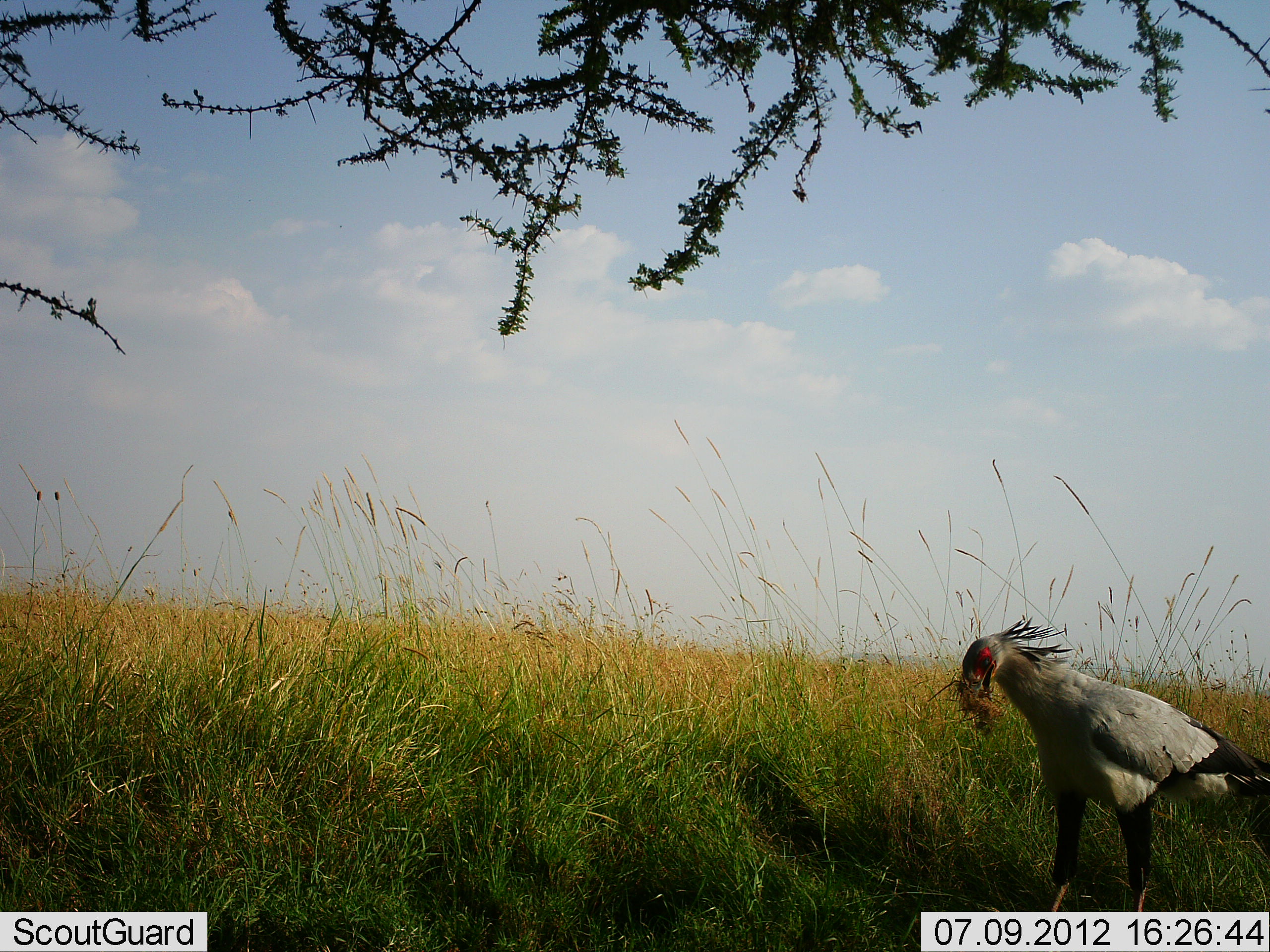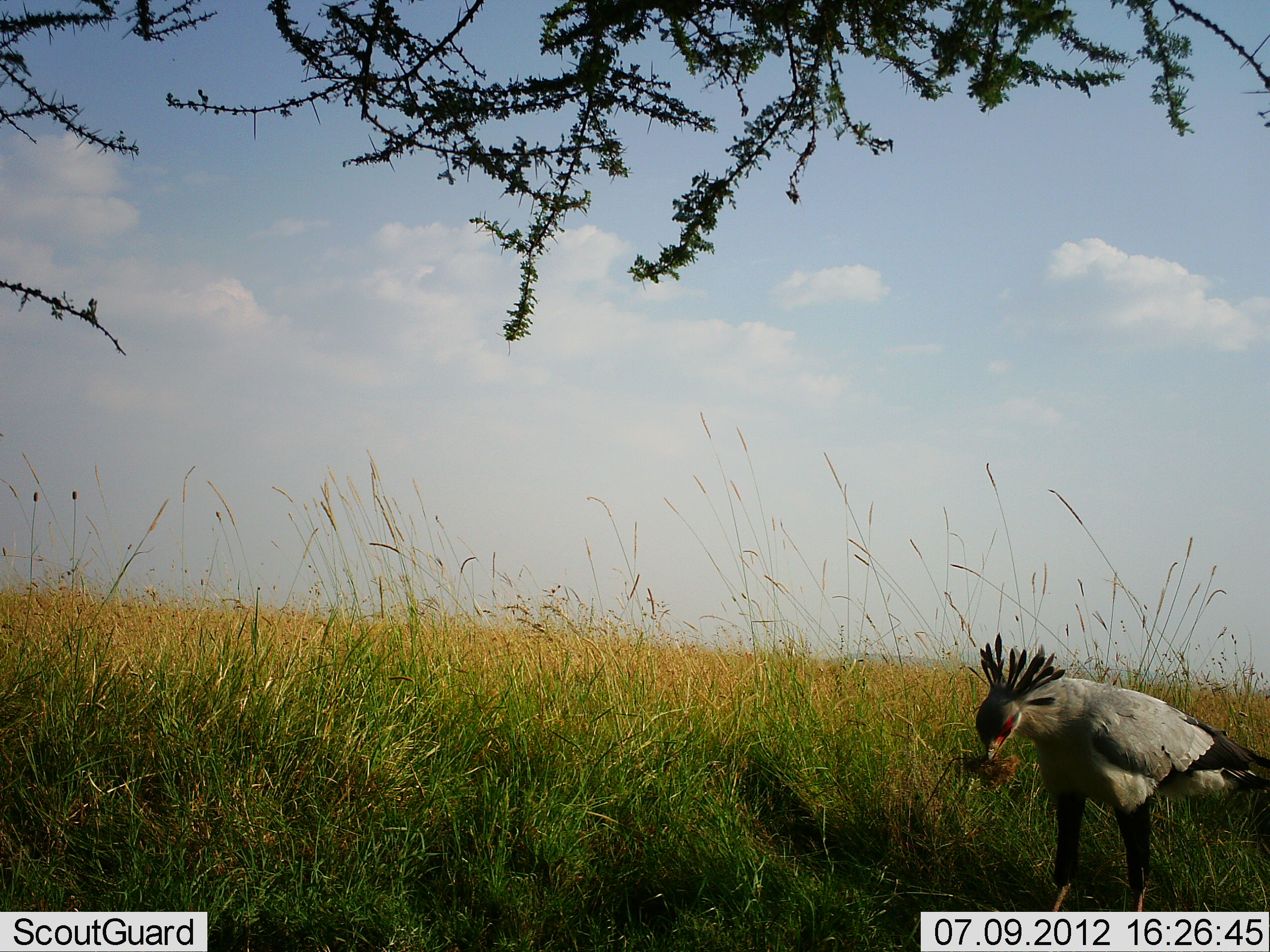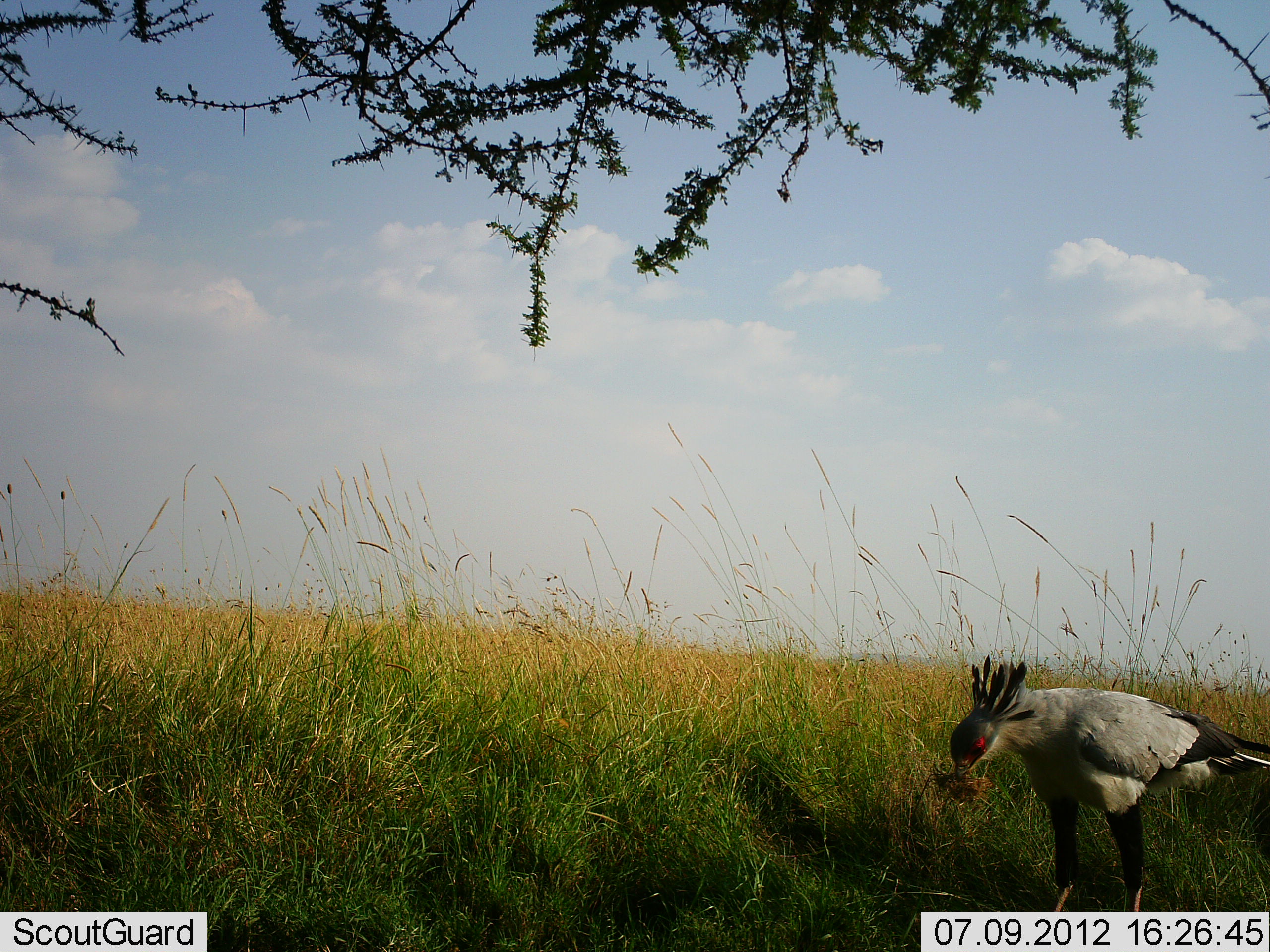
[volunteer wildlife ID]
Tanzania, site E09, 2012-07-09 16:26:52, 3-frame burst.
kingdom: Animalia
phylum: Chordata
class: Aves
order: Accipitriformes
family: Sagittariidae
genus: Sagittarius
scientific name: Sagittarius serpentarius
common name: secretary bird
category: secretarybird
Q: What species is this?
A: Secretarybird (secretary bird) (Sagittarius serpentarius).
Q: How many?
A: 1.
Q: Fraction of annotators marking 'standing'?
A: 50%.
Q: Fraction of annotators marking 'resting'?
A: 0%.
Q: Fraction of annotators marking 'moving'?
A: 10%.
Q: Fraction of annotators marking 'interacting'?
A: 10%.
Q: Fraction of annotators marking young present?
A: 0%.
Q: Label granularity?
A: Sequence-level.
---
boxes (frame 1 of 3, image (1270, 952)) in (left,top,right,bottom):
animal: (957,621,1269,912)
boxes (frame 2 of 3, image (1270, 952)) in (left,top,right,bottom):
animal: (970,631,1270,912)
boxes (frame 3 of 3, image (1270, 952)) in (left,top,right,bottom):
animal: (934,655,1269,912)